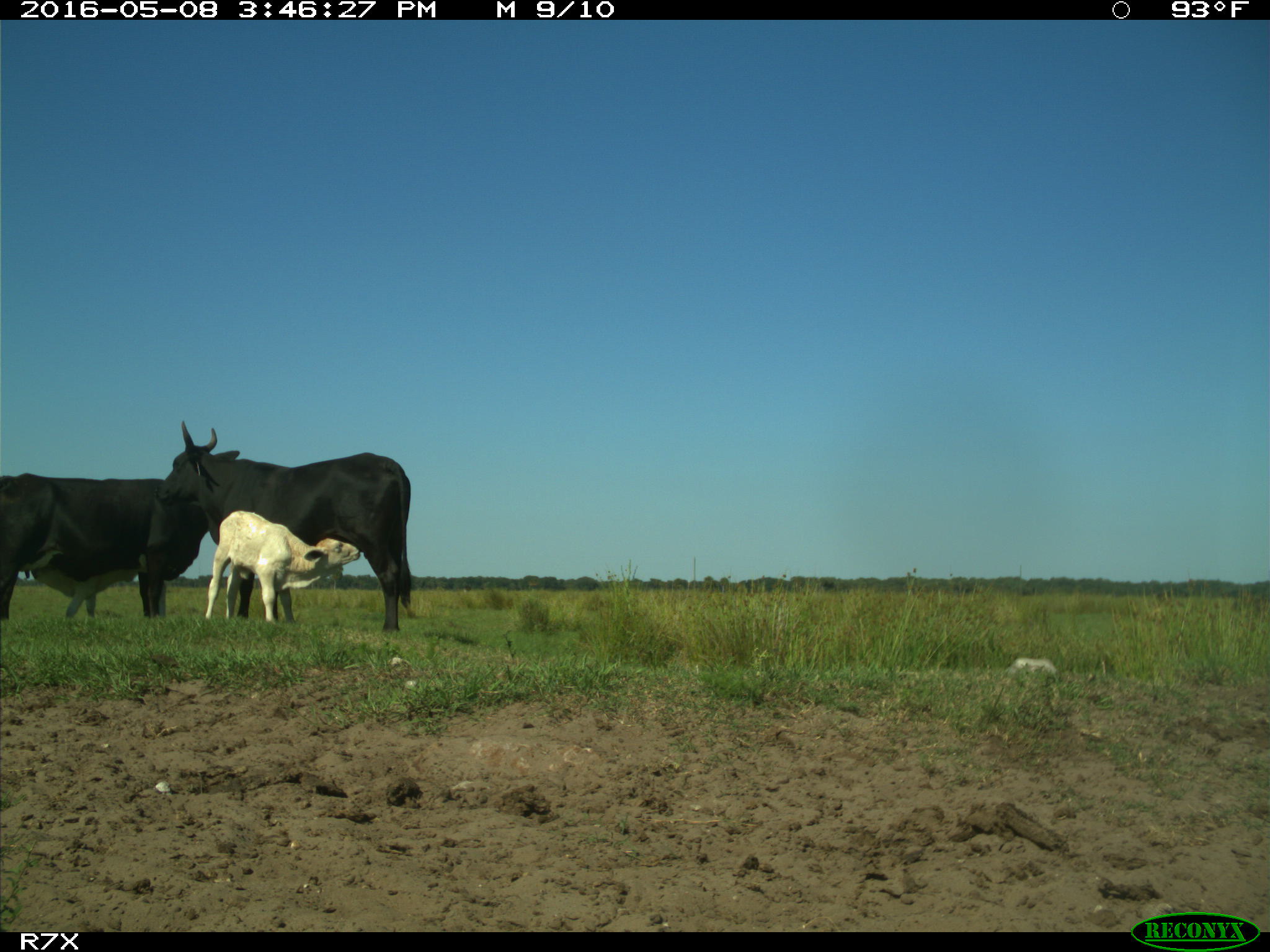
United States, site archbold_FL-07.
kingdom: Animalia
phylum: Chordata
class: Mammalia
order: Artiodactyla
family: Bovidae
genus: Bos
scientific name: Bos taurus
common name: domestic cow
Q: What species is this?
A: Bos taurus (domestic cow).